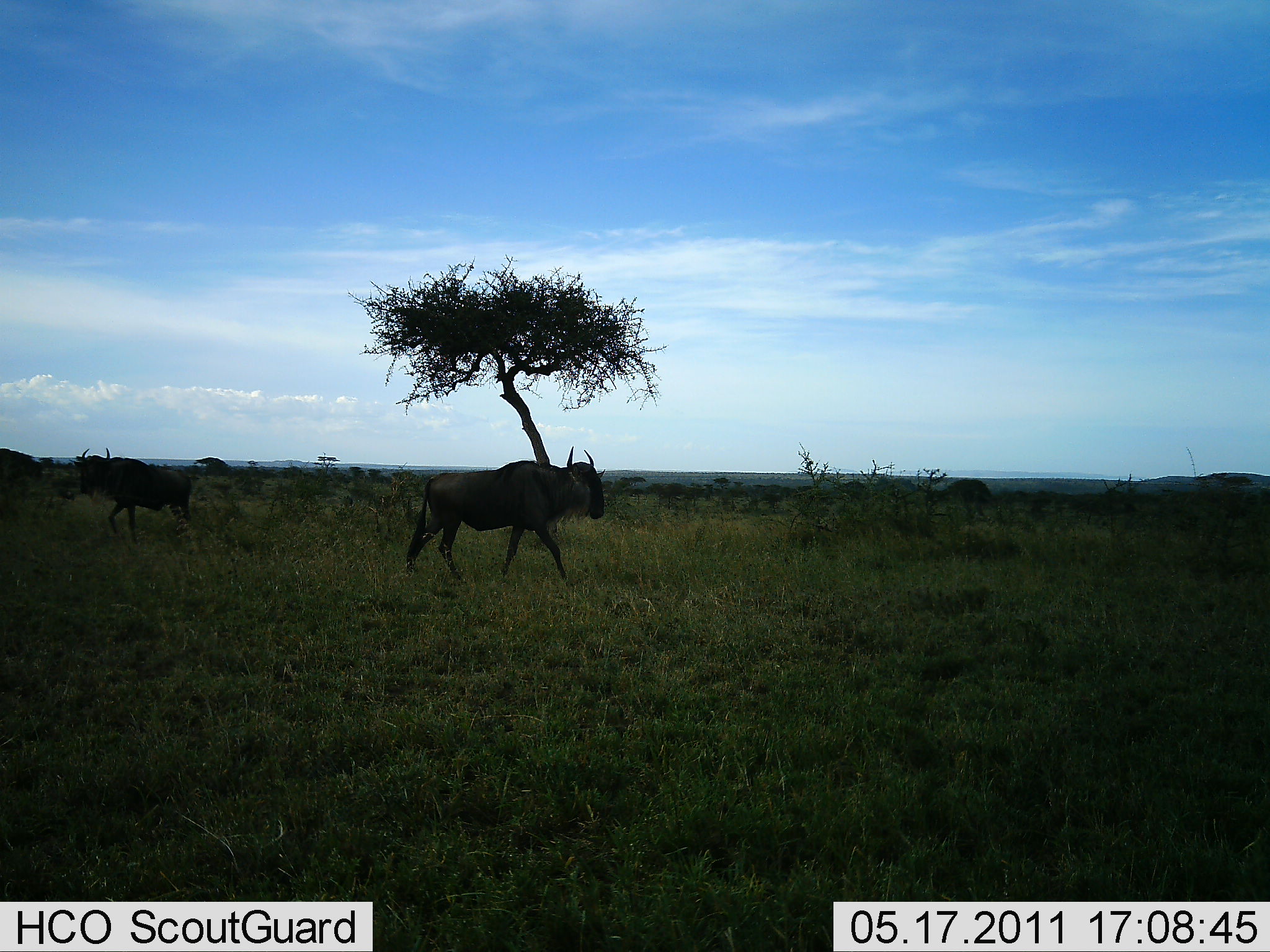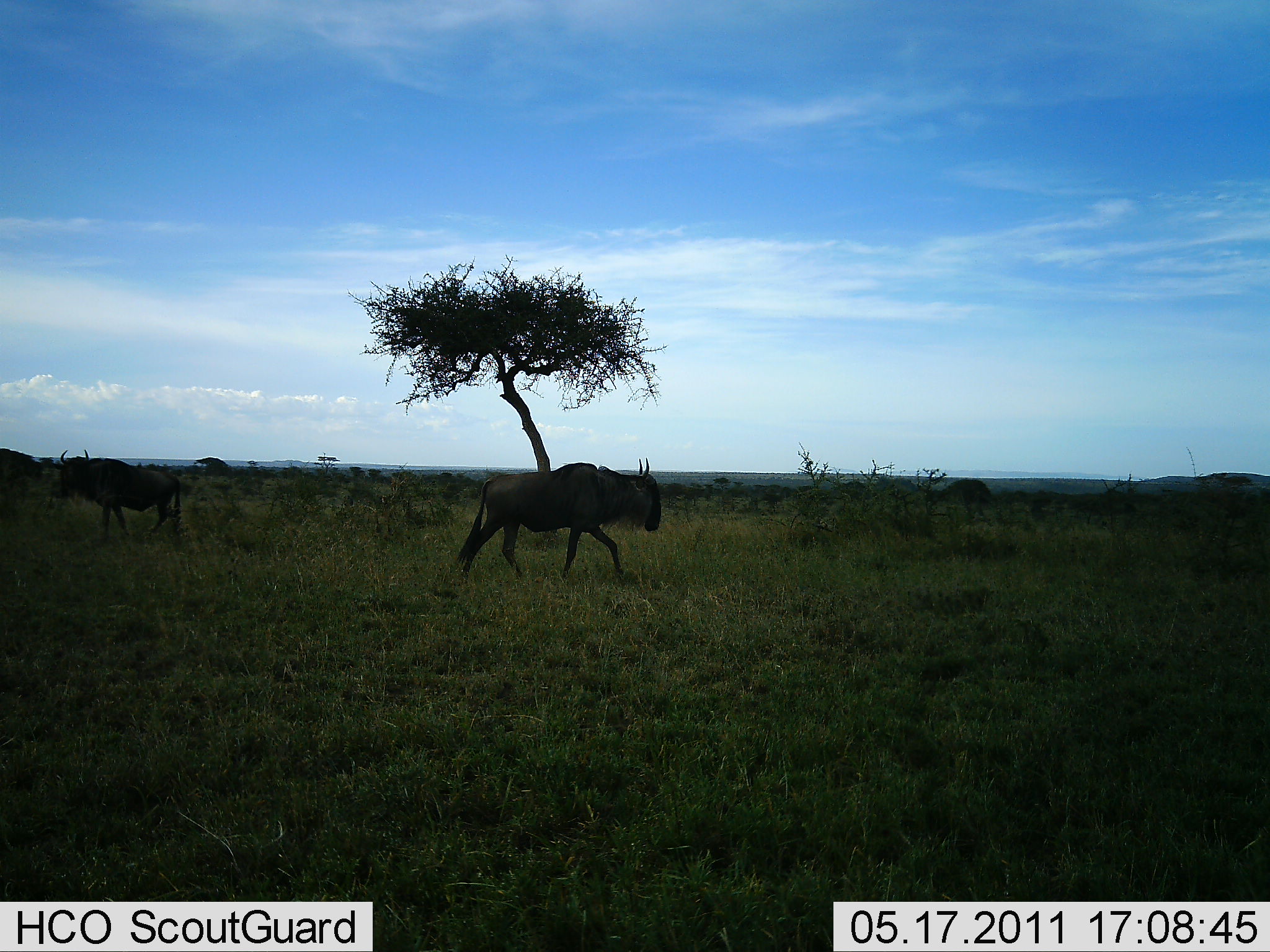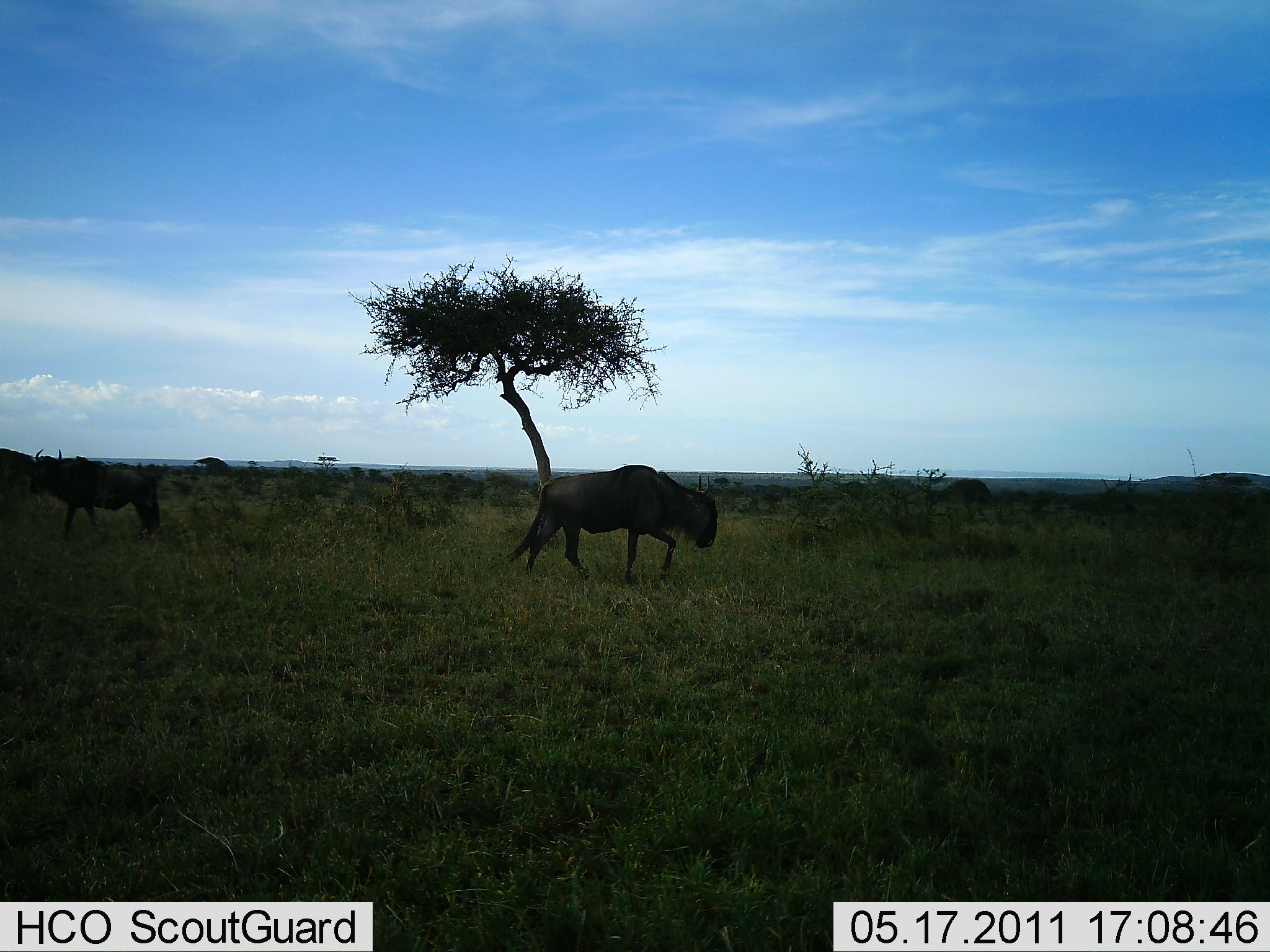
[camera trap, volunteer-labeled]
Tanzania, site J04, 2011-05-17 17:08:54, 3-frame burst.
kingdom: Animalia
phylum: Chordata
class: Mammalia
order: Artiodactyla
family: Bovidae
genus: Connochaetes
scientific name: Connochaetes taurinus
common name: blue wildebeest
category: wildebeest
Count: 2.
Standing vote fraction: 13%.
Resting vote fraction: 0%.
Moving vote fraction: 100%.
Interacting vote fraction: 0%.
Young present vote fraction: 0%.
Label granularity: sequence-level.